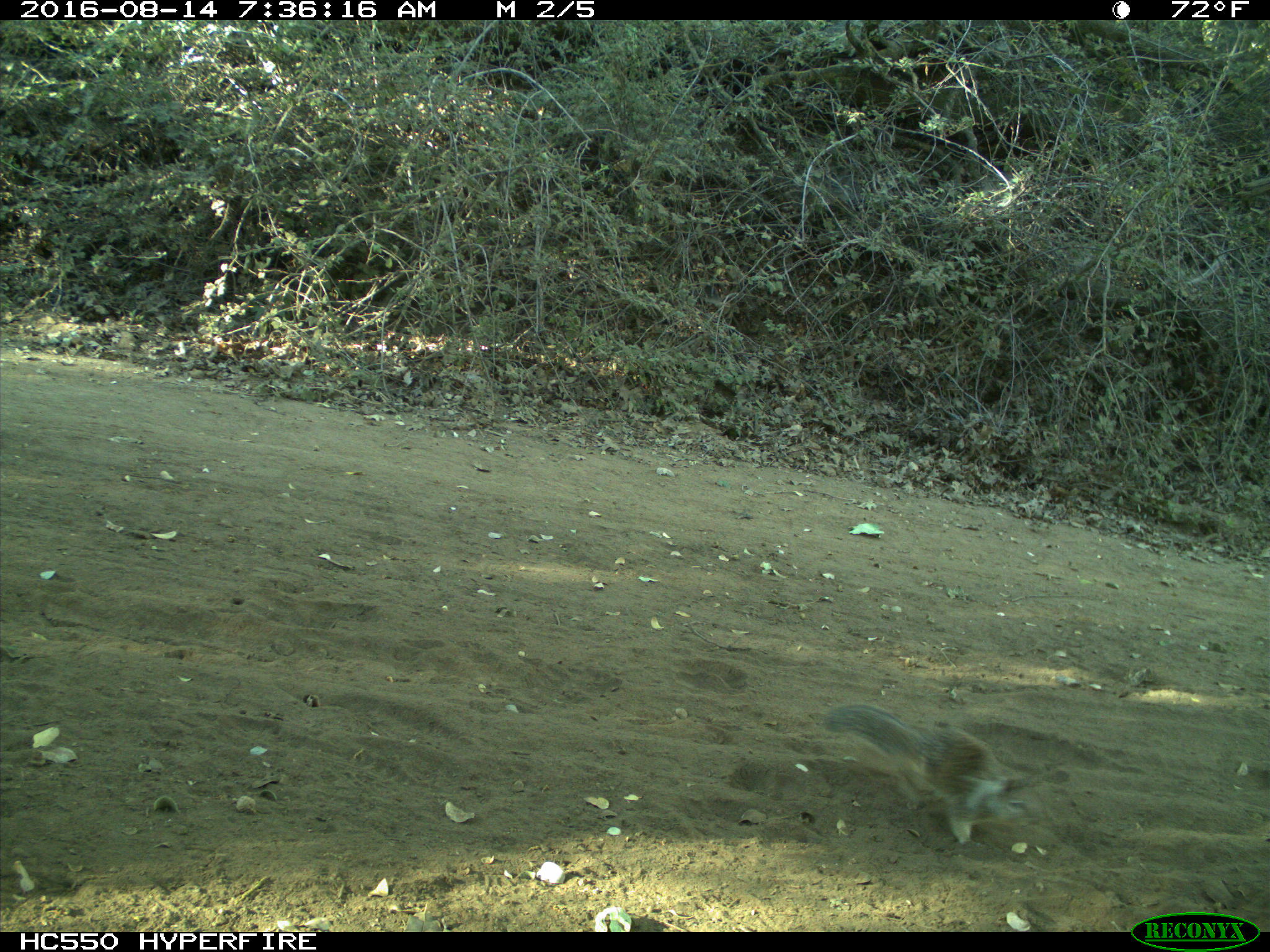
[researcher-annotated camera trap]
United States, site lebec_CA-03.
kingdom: Animalia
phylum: Chordata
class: Mammalia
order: Rodentia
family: Sciuridae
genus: Otospermophilus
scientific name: Otospermophilus beecheyi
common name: california ground squirrel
Otospermophilus beecheyi (california ground squirrel).